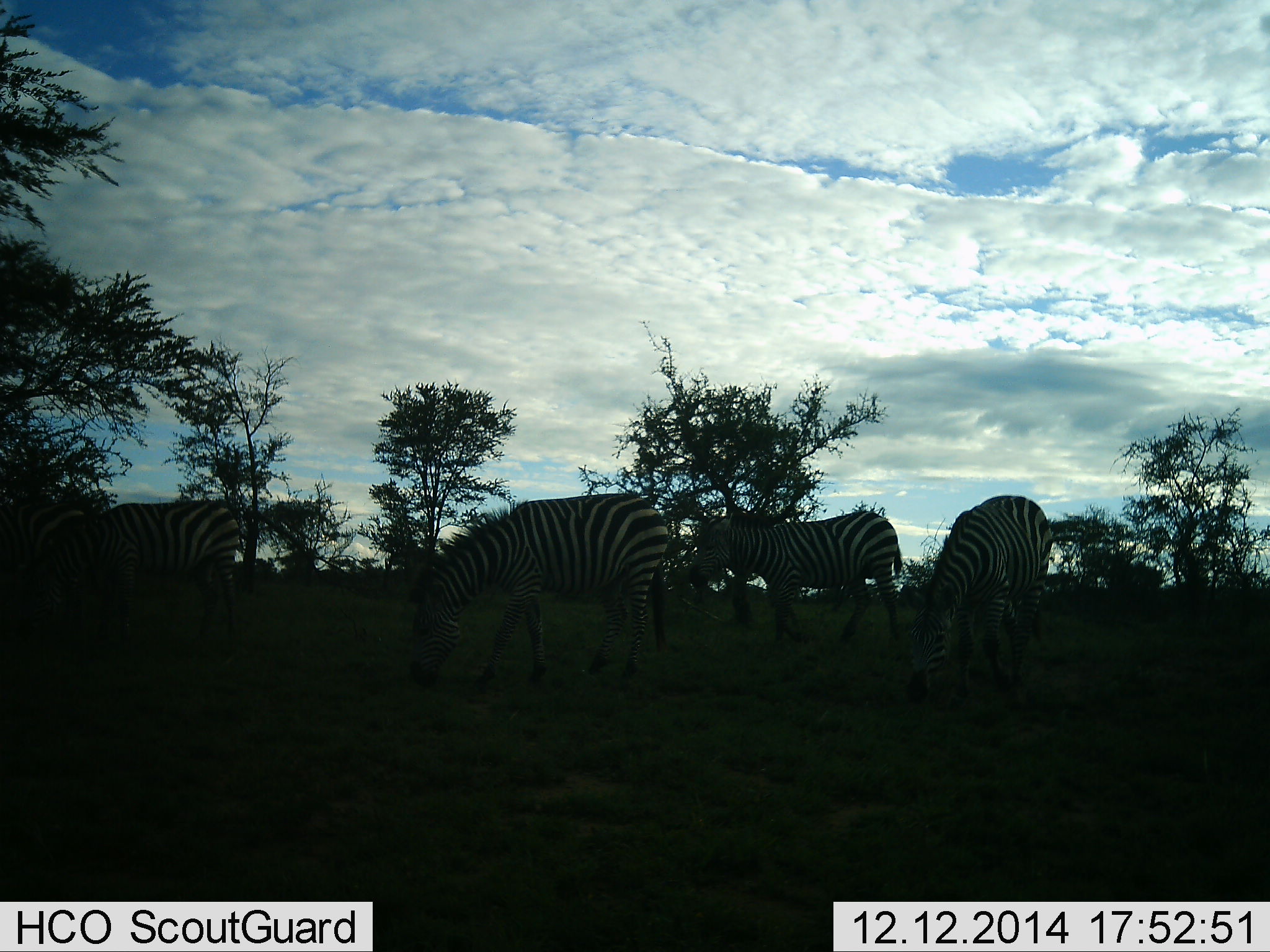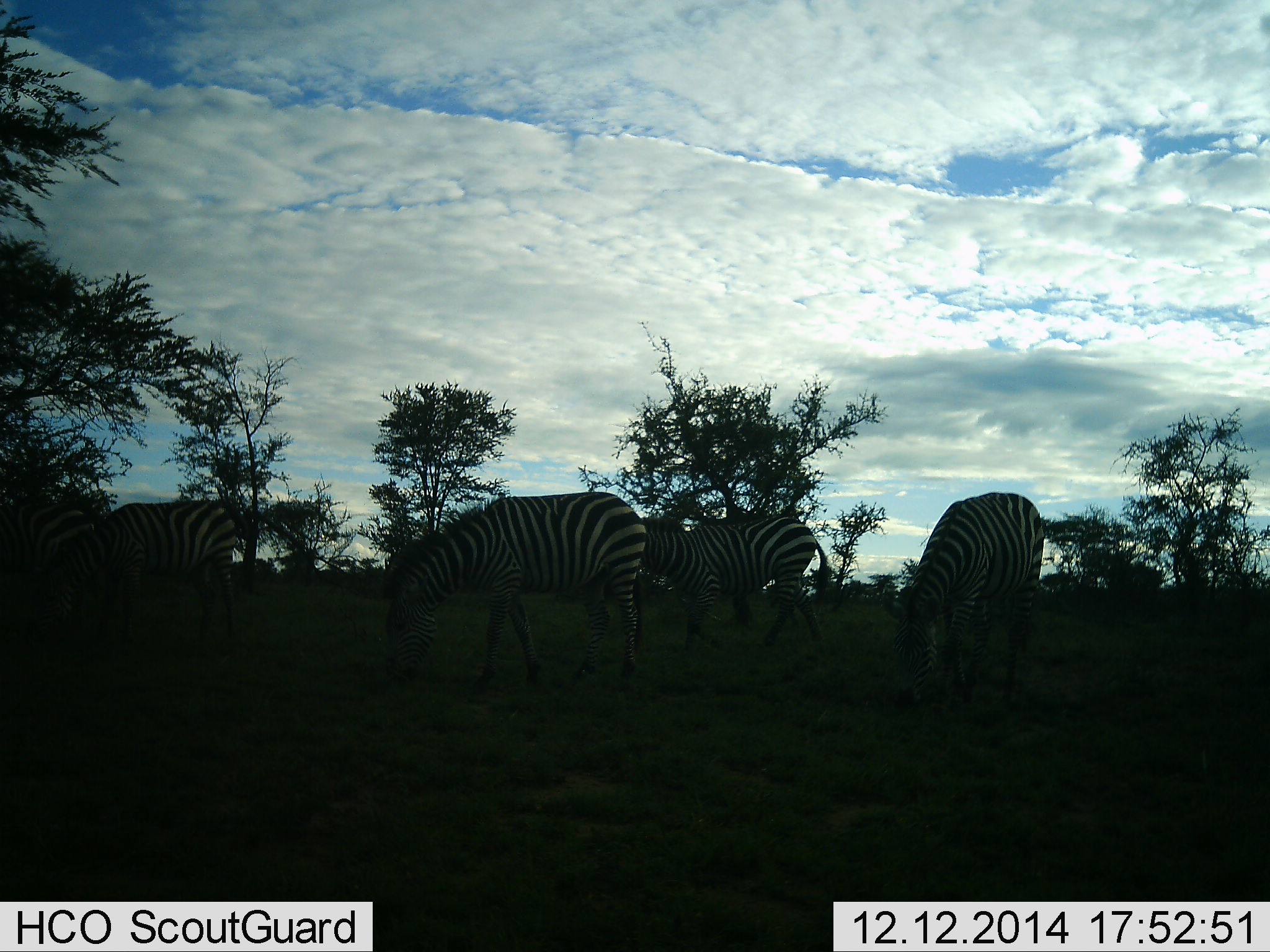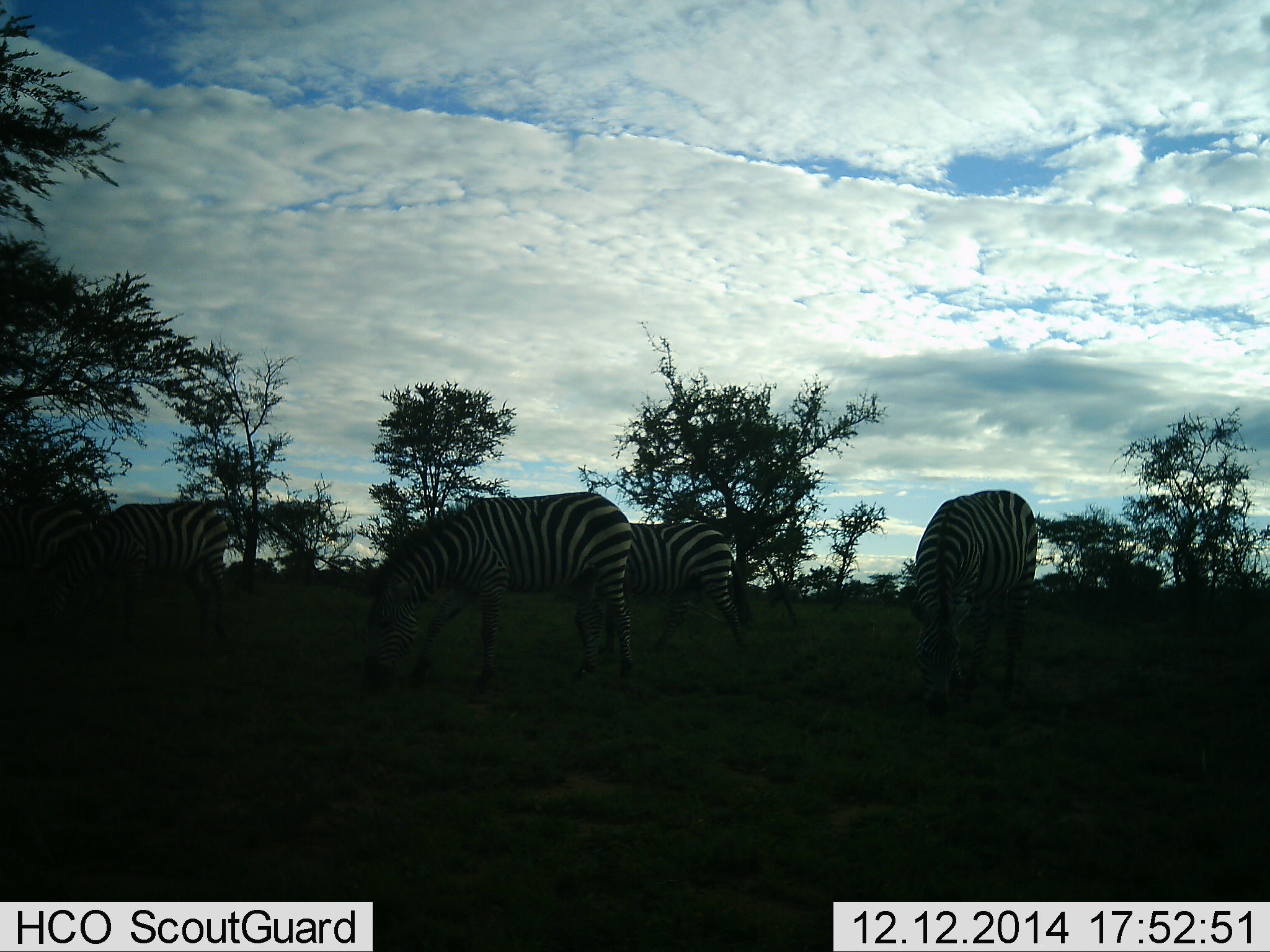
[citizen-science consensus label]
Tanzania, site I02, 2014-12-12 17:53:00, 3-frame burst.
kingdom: Animalia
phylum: Chordata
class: Mammalia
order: Perissodactyla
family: Equidae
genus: Equus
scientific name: Equus quagga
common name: plains zebra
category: zebra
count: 4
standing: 40%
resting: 0%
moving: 20%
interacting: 0%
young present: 0%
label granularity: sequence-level